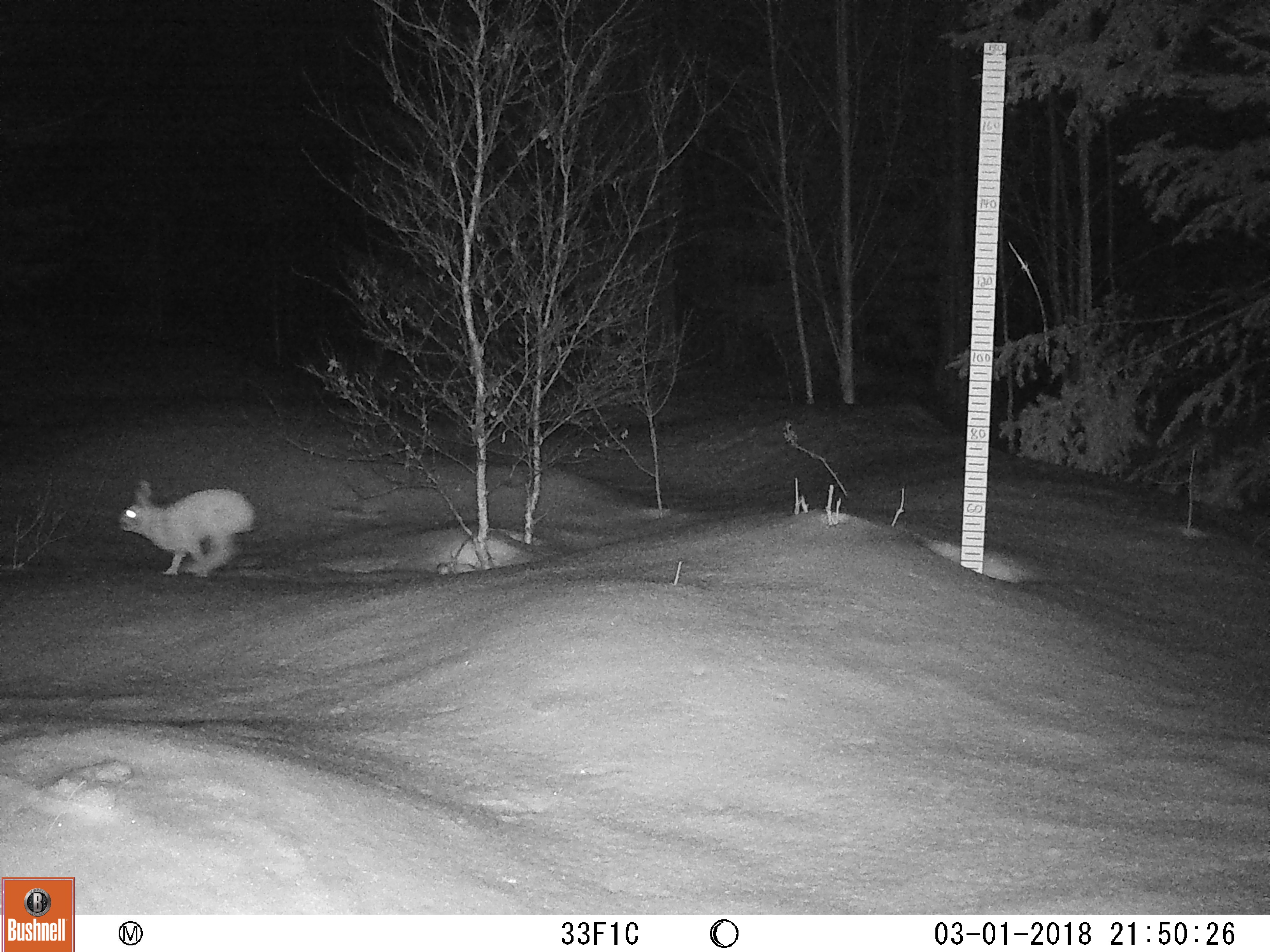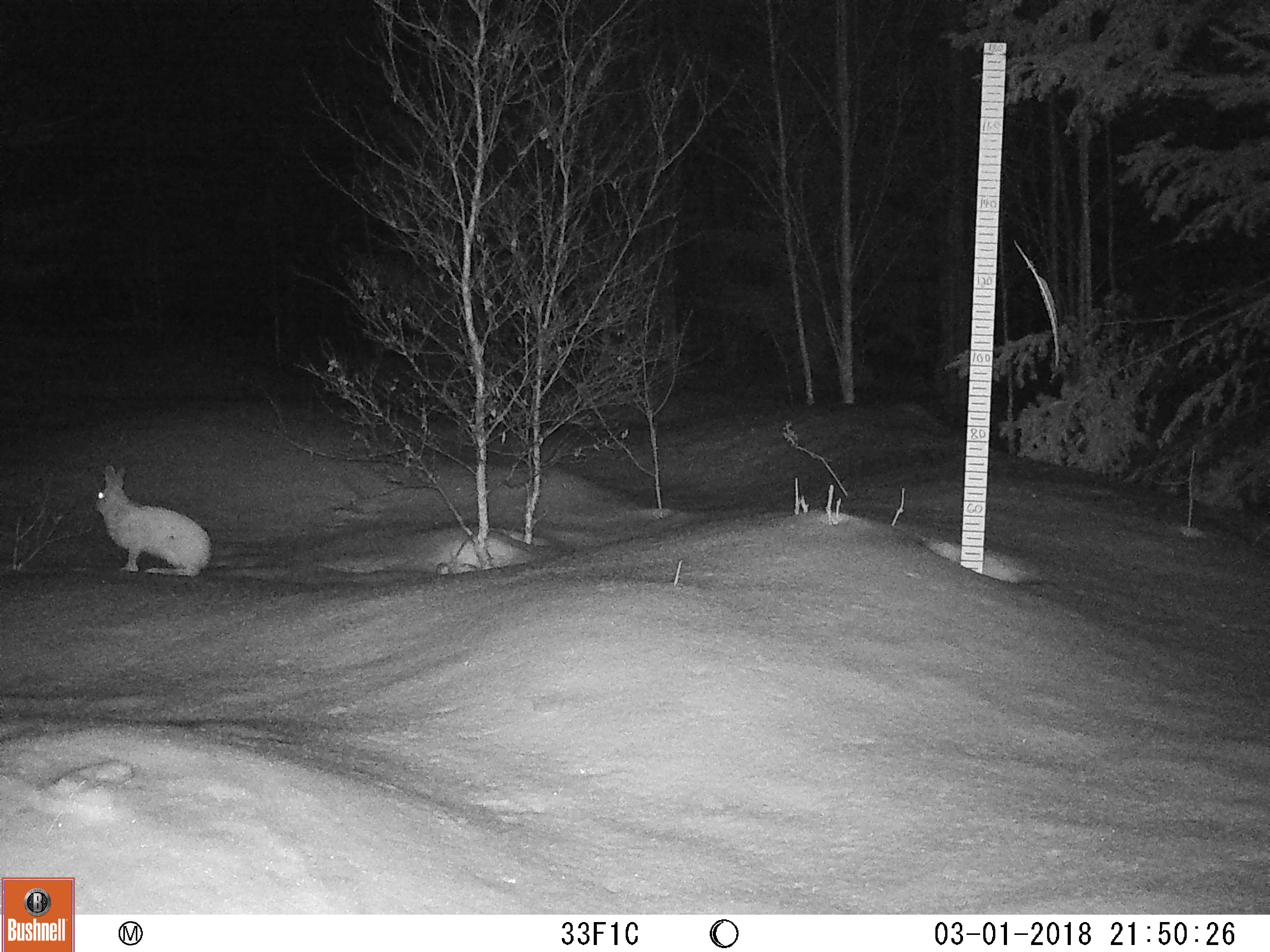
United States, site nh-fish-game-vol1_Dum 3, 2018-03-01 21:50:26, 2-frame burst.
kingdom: Animalia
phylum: Chordata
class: Mammalia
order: Lagomorpha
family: Leporidae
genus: Lepus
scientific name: Lepus americanus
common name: snowshoe hare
Snowshoe hare (Lepus americanus).